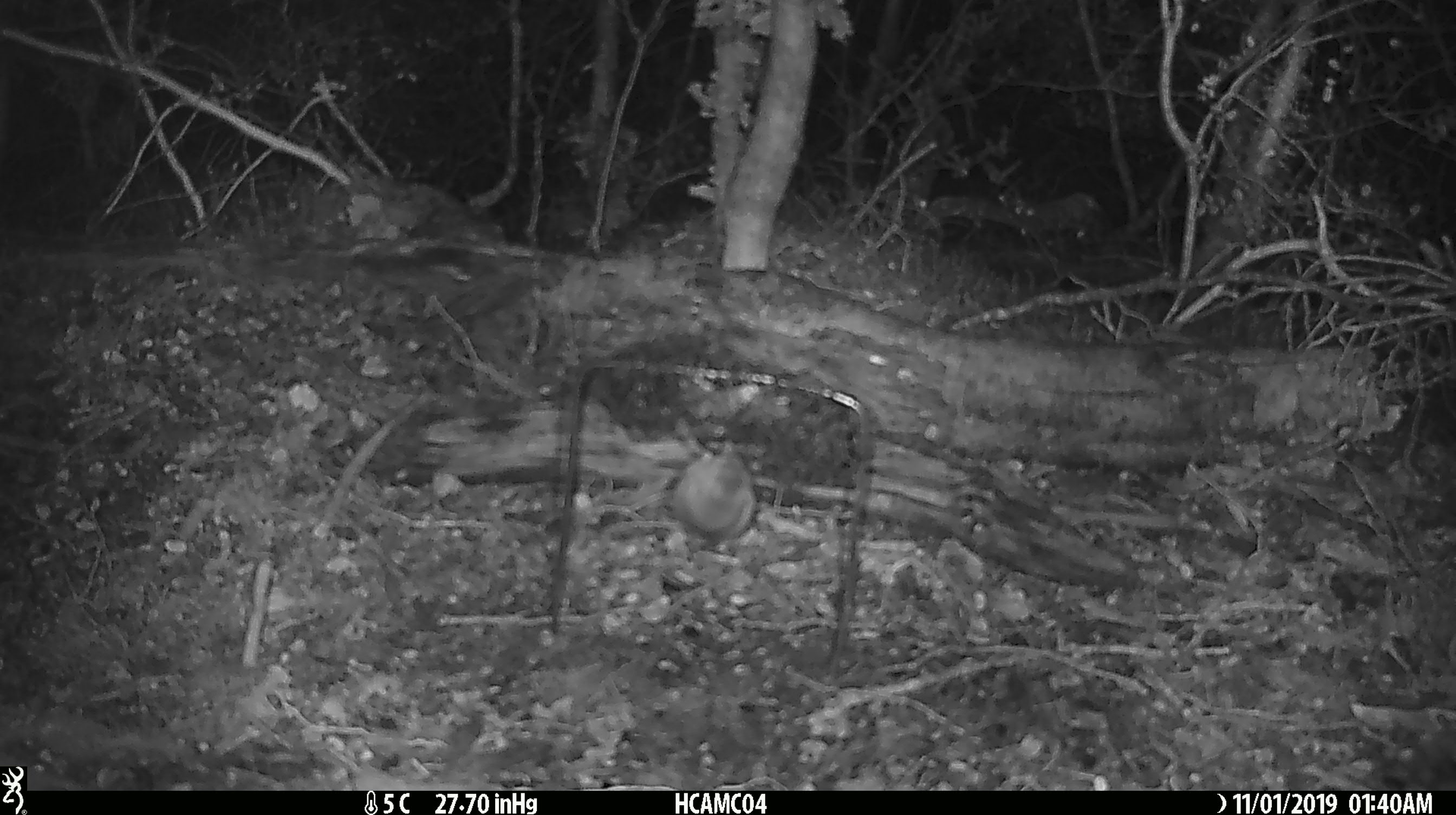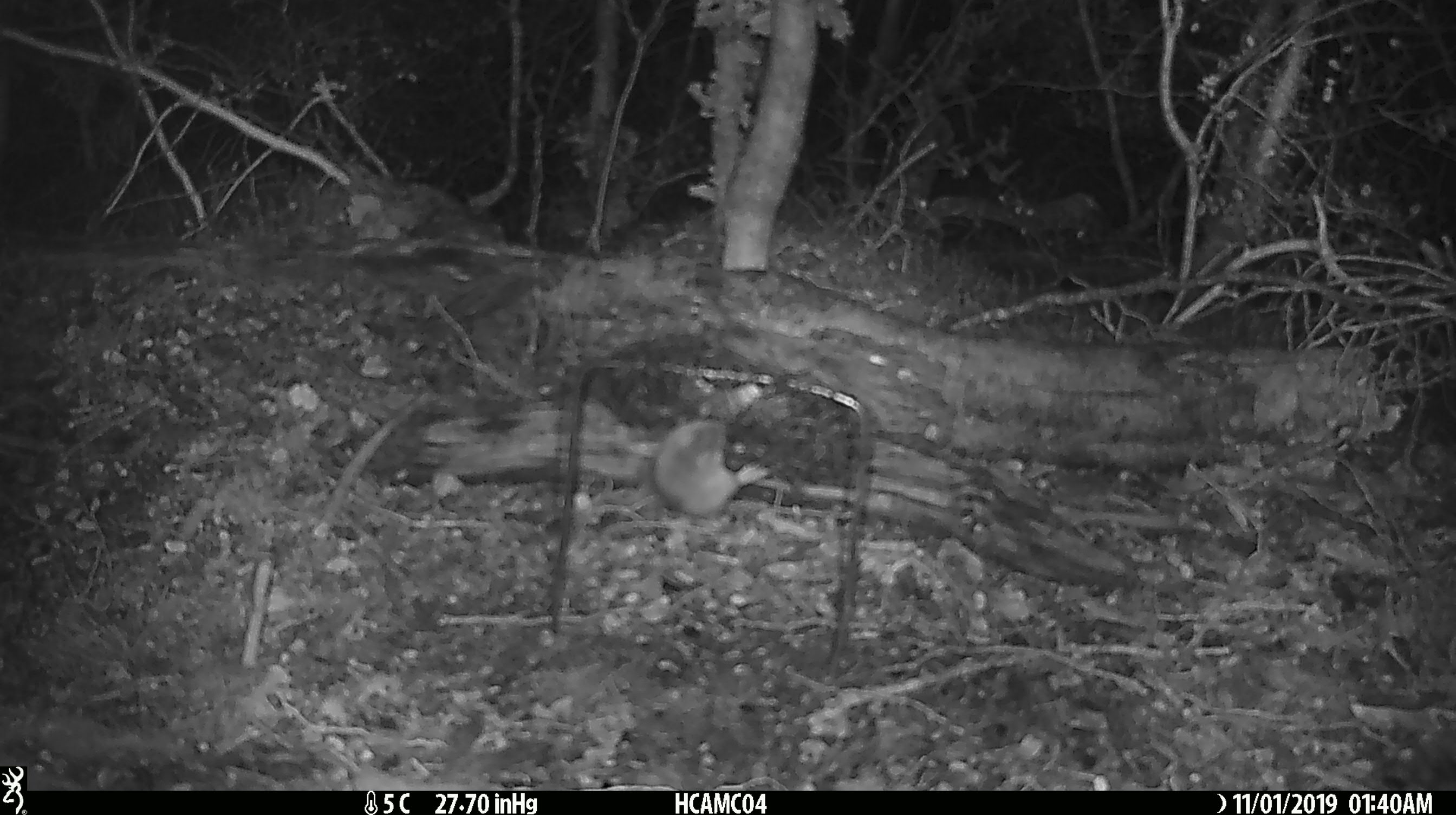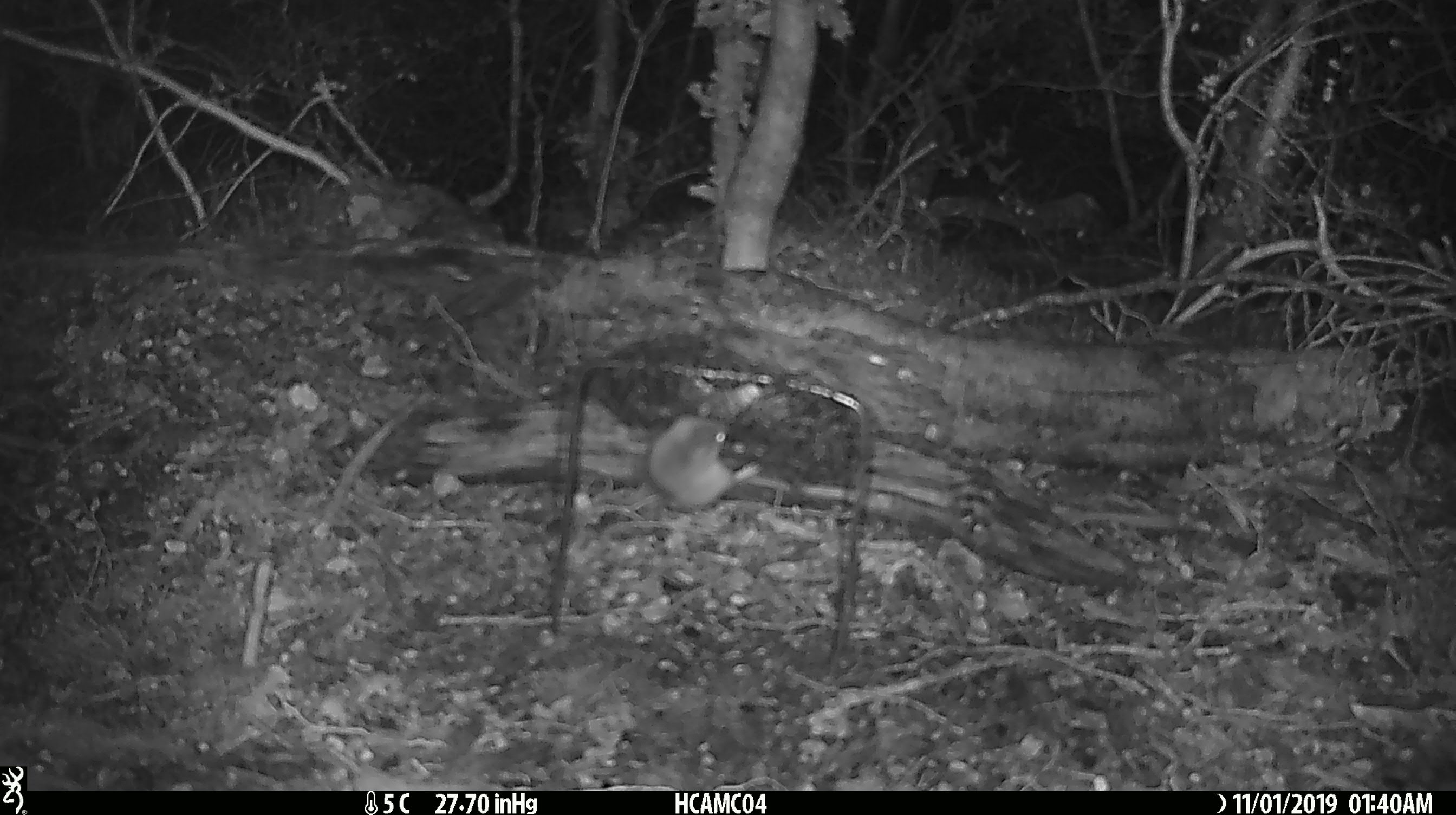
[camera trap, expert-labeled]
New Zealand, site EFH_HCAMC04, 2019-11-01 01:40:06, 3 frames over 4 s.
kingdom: Animalia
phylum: Chordata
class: Mammalia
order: Rodentia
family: Muridae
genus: Mus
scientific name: Mus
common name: mouse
Mouse (Mus).